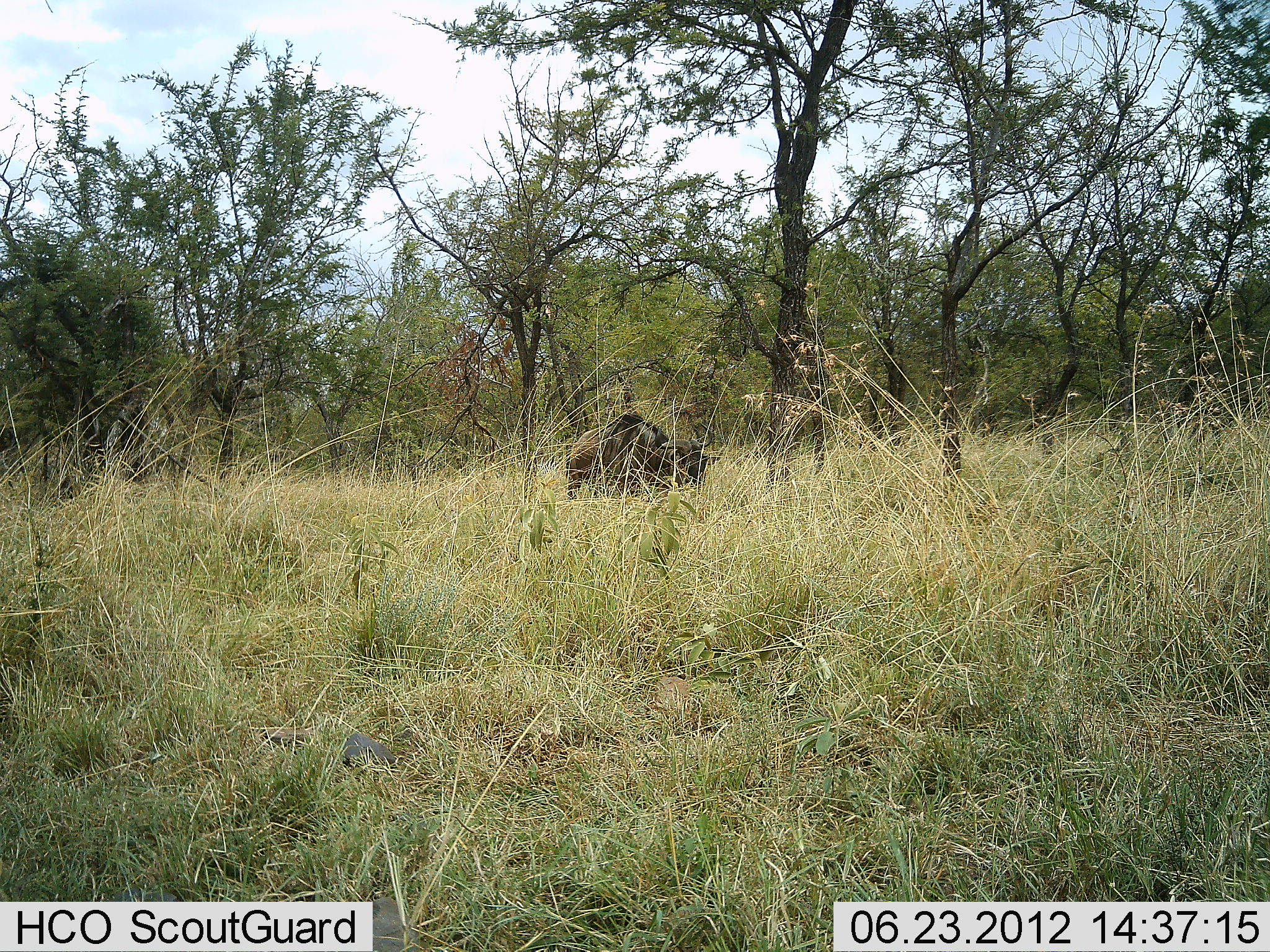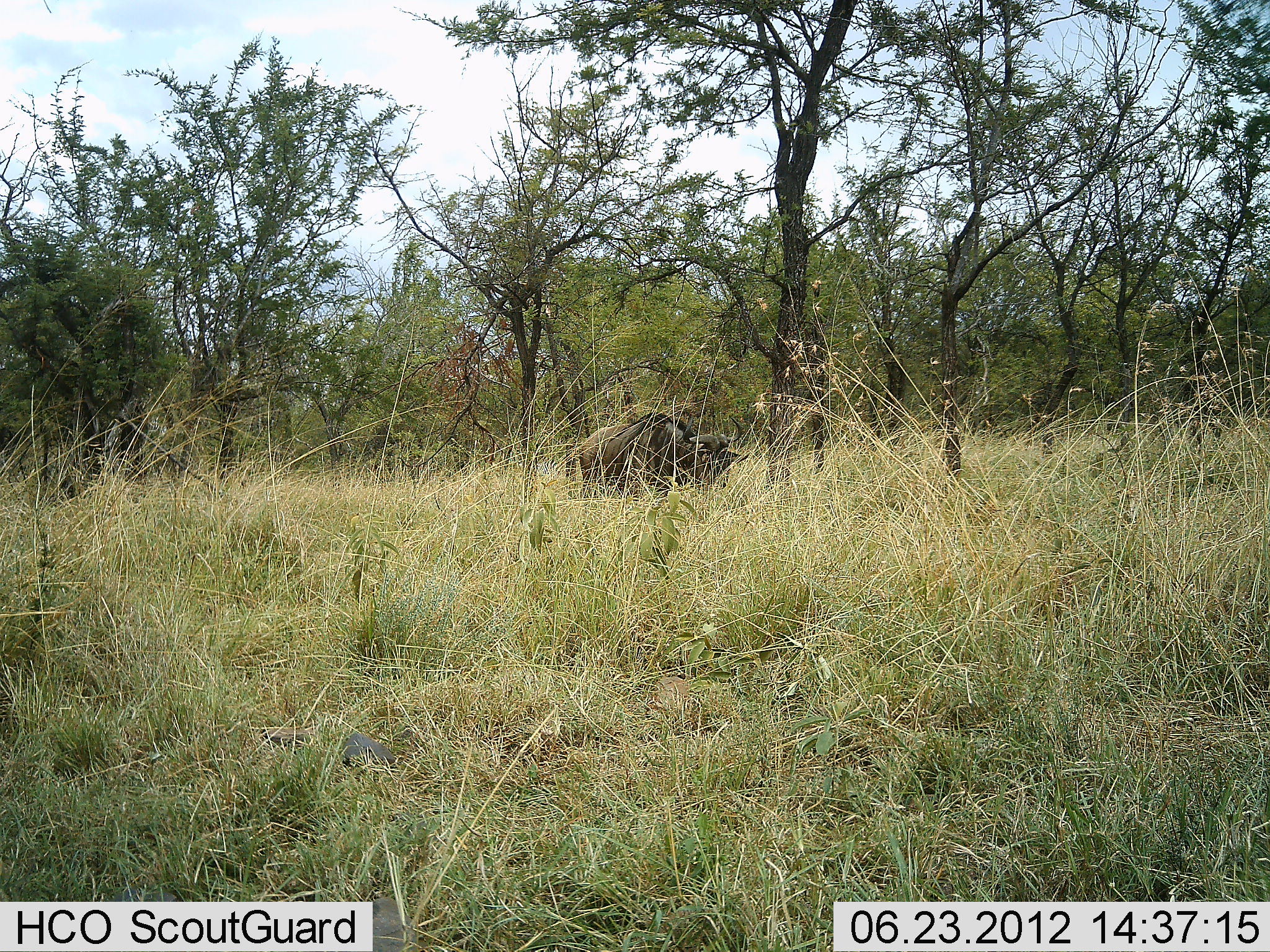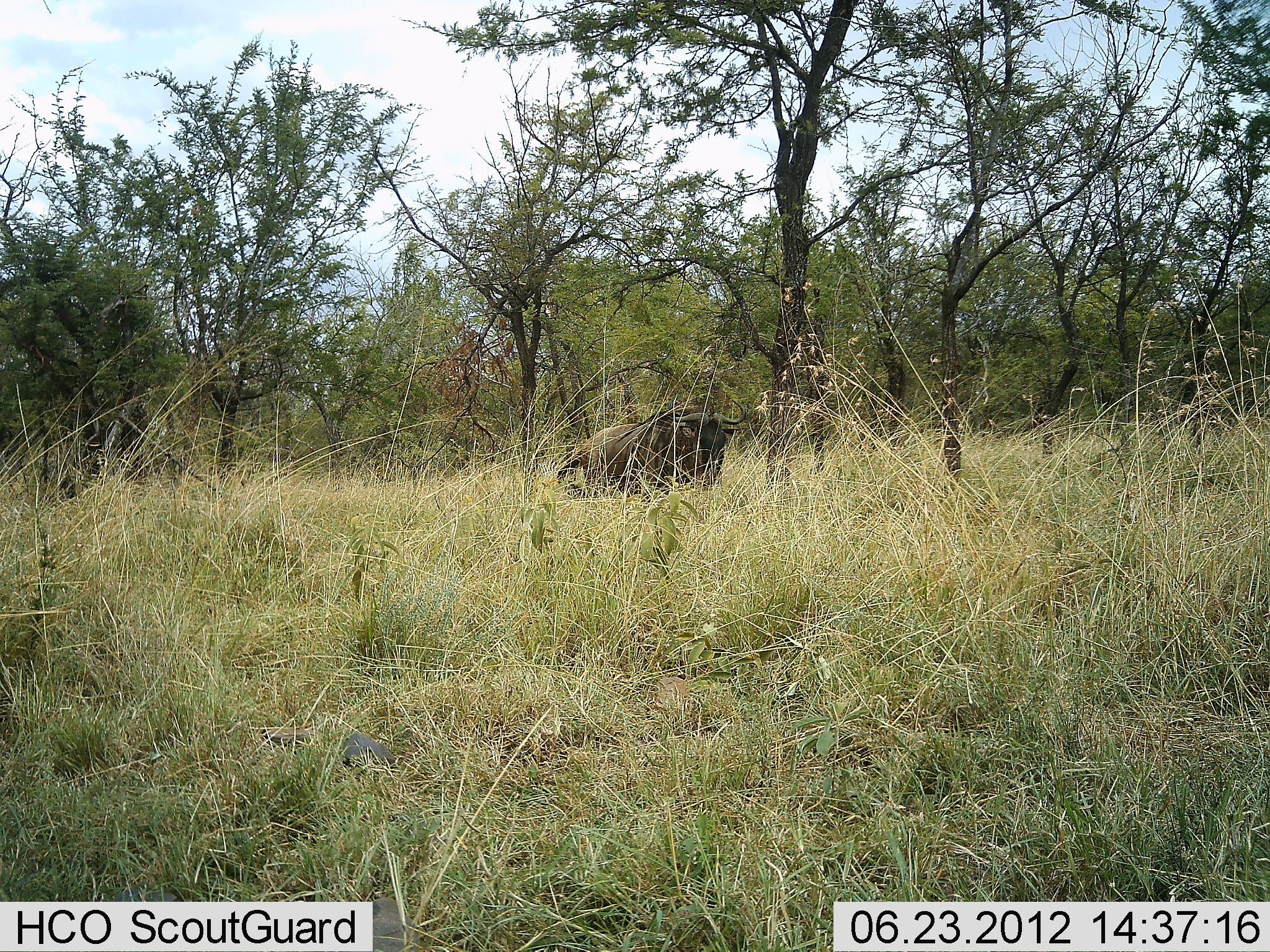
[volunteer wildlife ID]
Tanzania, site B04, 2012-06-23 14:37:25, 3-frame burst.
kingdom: Animalia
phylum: Chordata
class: Mammalia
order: Artiodactyla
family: Bovidae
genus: Connochaetes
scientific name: Connochaetes taurinus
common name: blue wildebeest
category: wildebeest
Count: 1.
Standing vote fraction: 10%.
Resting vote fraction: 10%.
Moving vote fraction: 70%.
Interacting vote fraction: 0%.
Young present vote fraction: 0%.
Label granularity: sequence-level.